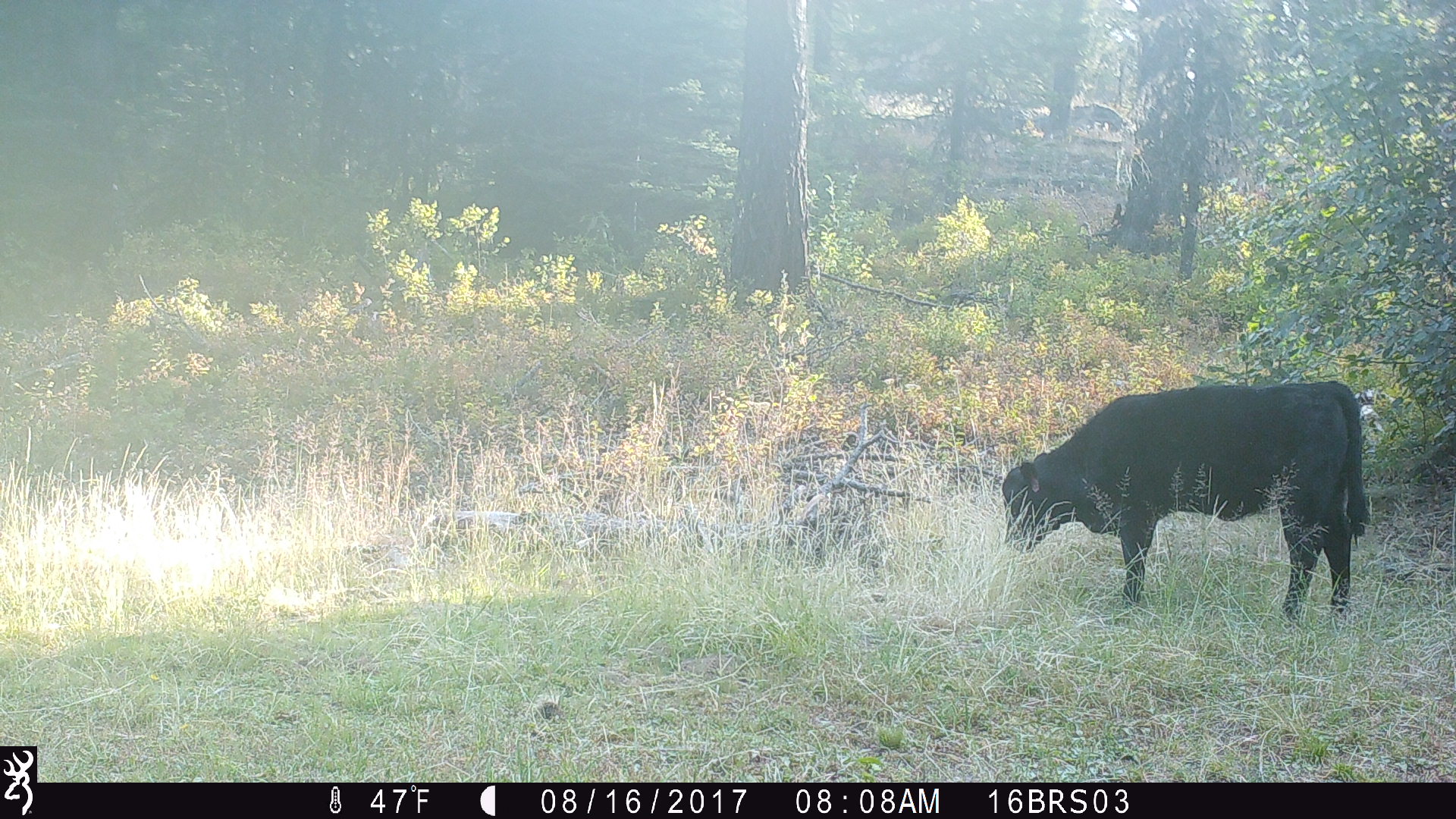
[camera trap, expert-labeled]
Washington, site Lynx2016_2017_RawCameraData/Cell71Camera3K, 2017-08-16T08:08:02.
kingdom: Animalia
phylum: Chordata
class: Mammalia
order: Artiodactyla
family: Bovidae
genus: Bos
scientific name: Bos taurus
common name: domestic cattle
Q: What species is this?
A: Domestic cattle (Bos taurus).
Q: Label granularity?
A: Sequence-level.